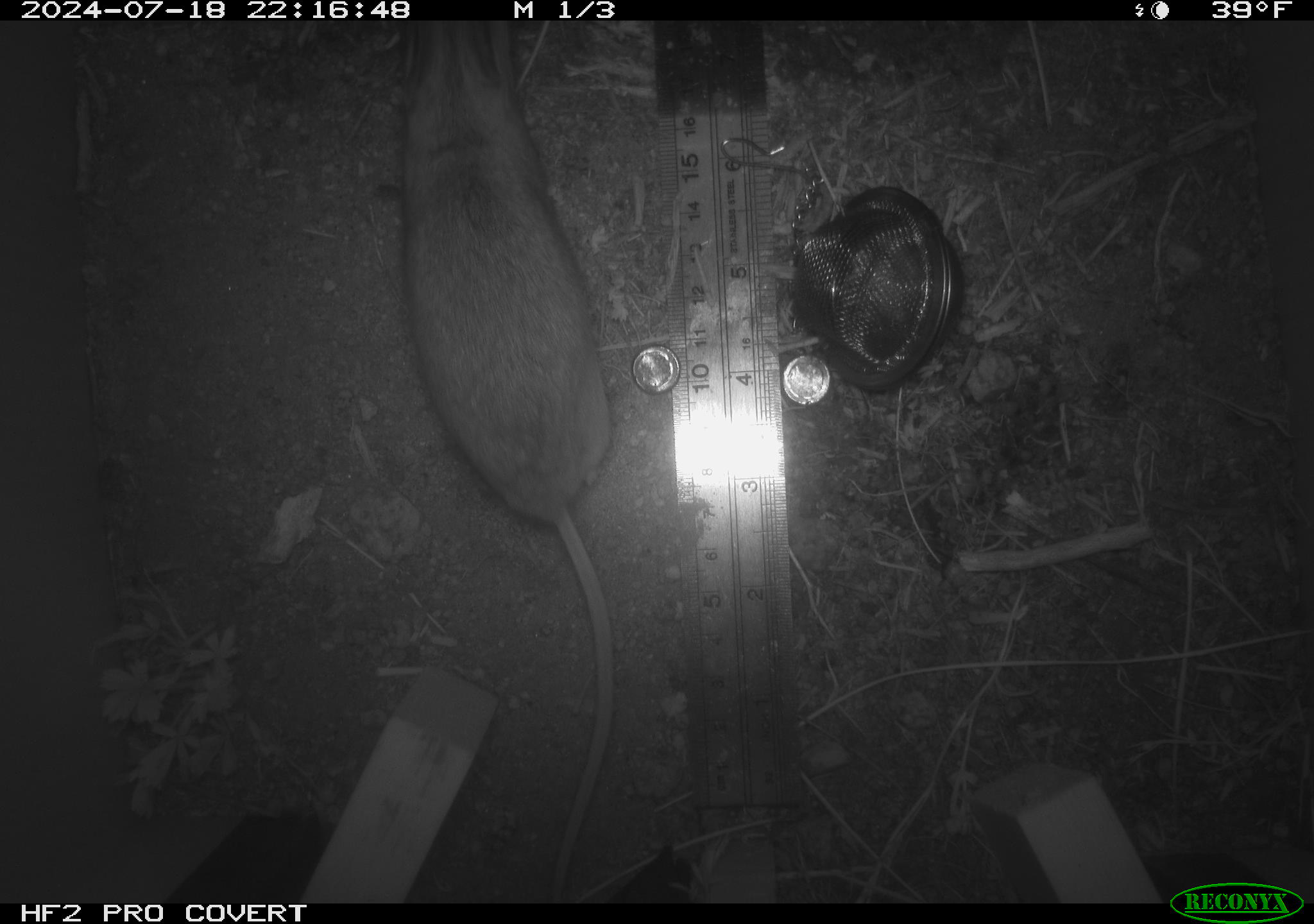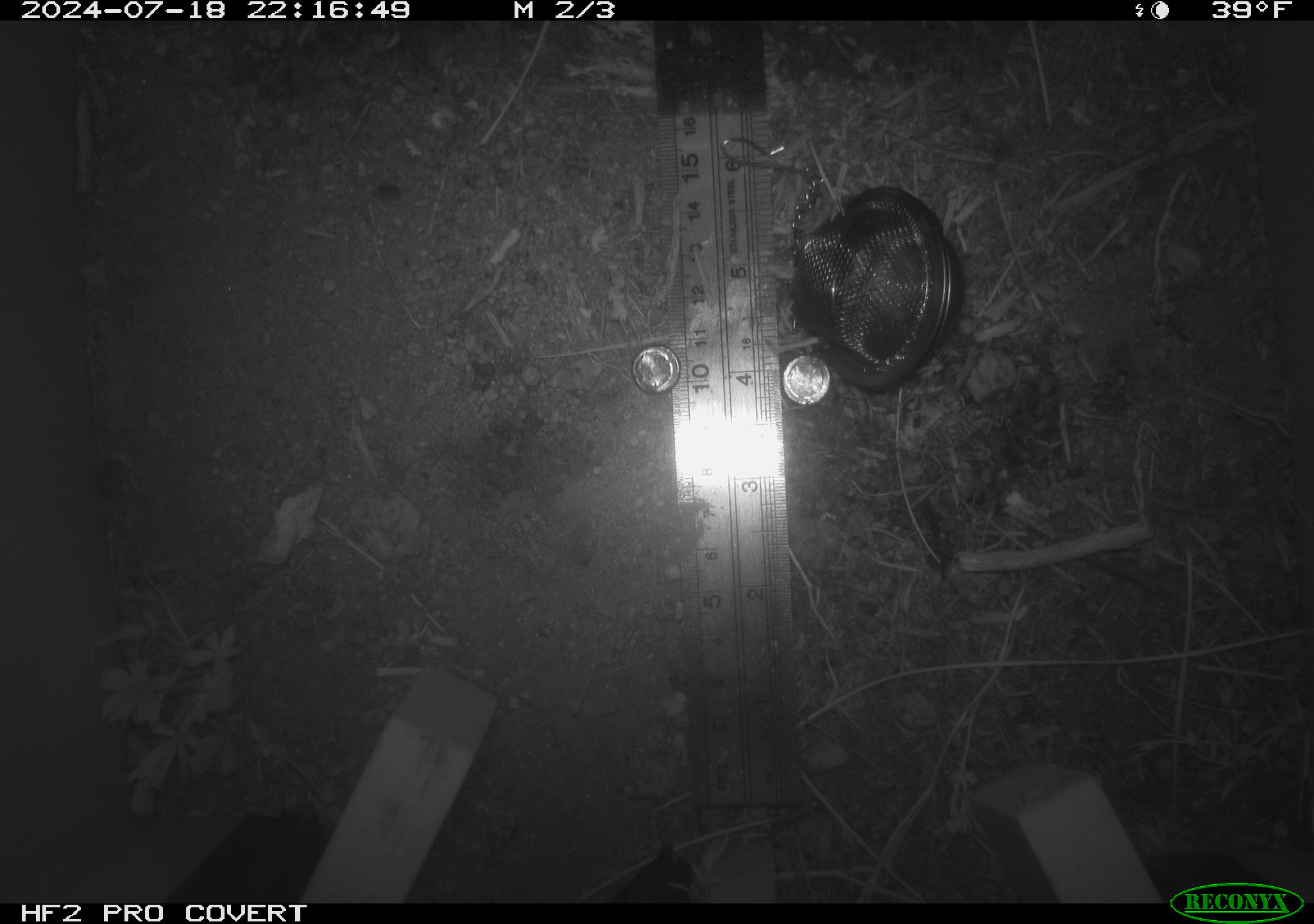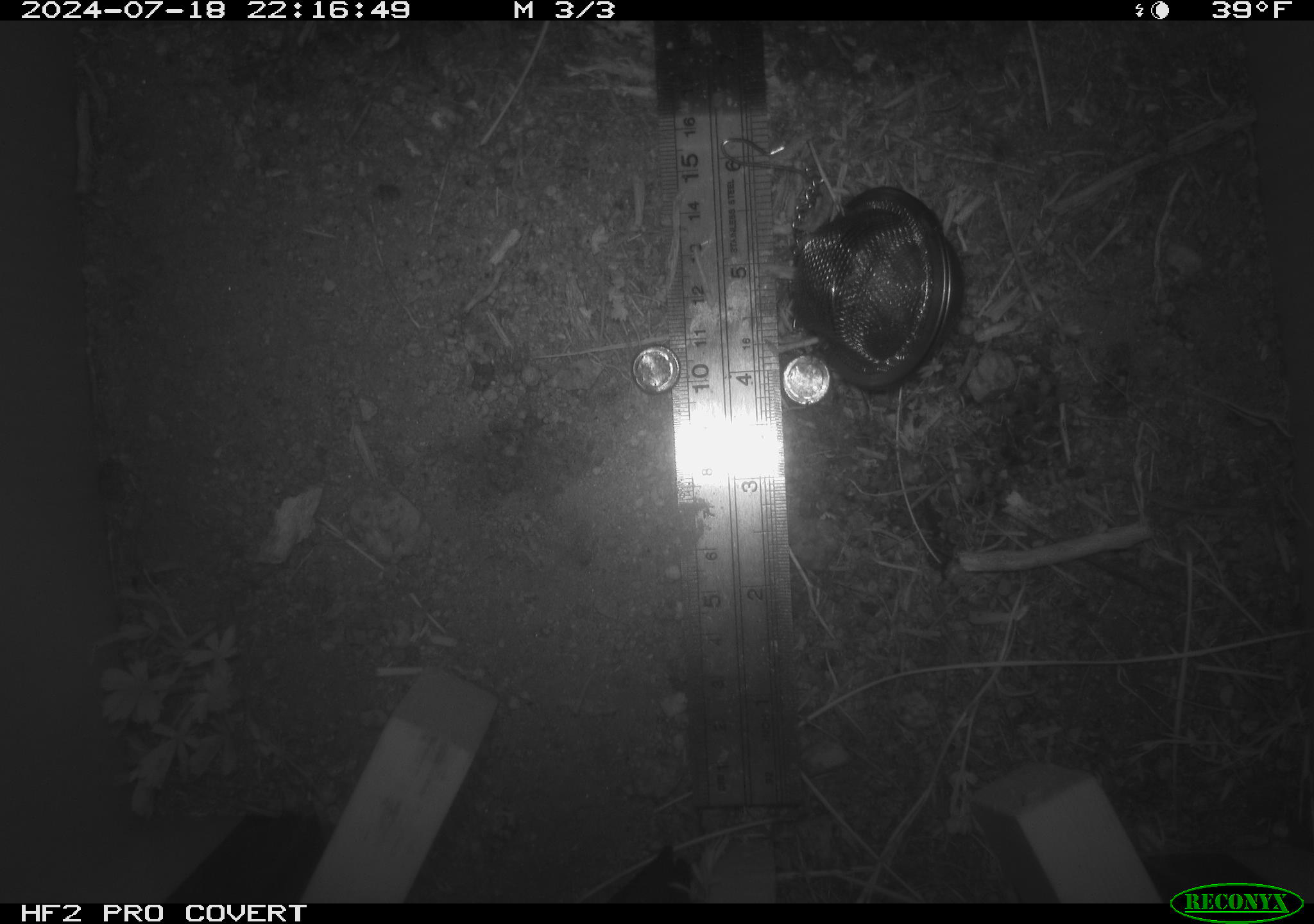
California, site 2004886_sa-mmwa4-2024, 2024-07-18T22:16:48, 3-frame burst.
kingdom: Animalia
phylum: Chordata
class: Mammalia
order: Rodentia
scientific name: Rodentia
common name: mouse species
Mouse species (Rodentia).